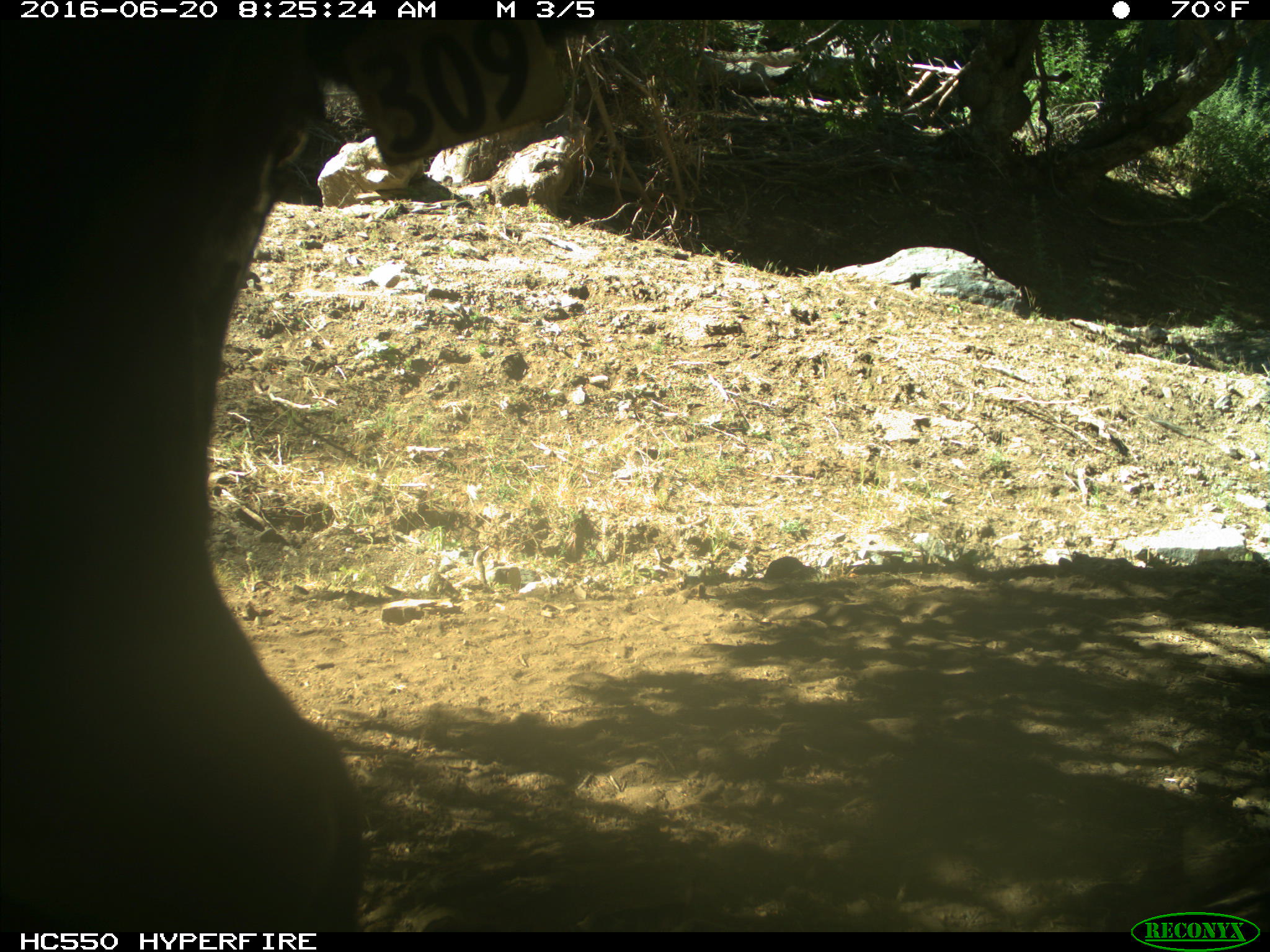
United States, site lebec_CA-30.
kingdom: Animalia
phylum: Chordata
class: Mammalia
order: Artiodactyla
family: Bovidae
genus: Bos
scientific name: Bos taurus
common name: domestic cow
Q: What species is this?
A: Bos taurus (domestic cow).